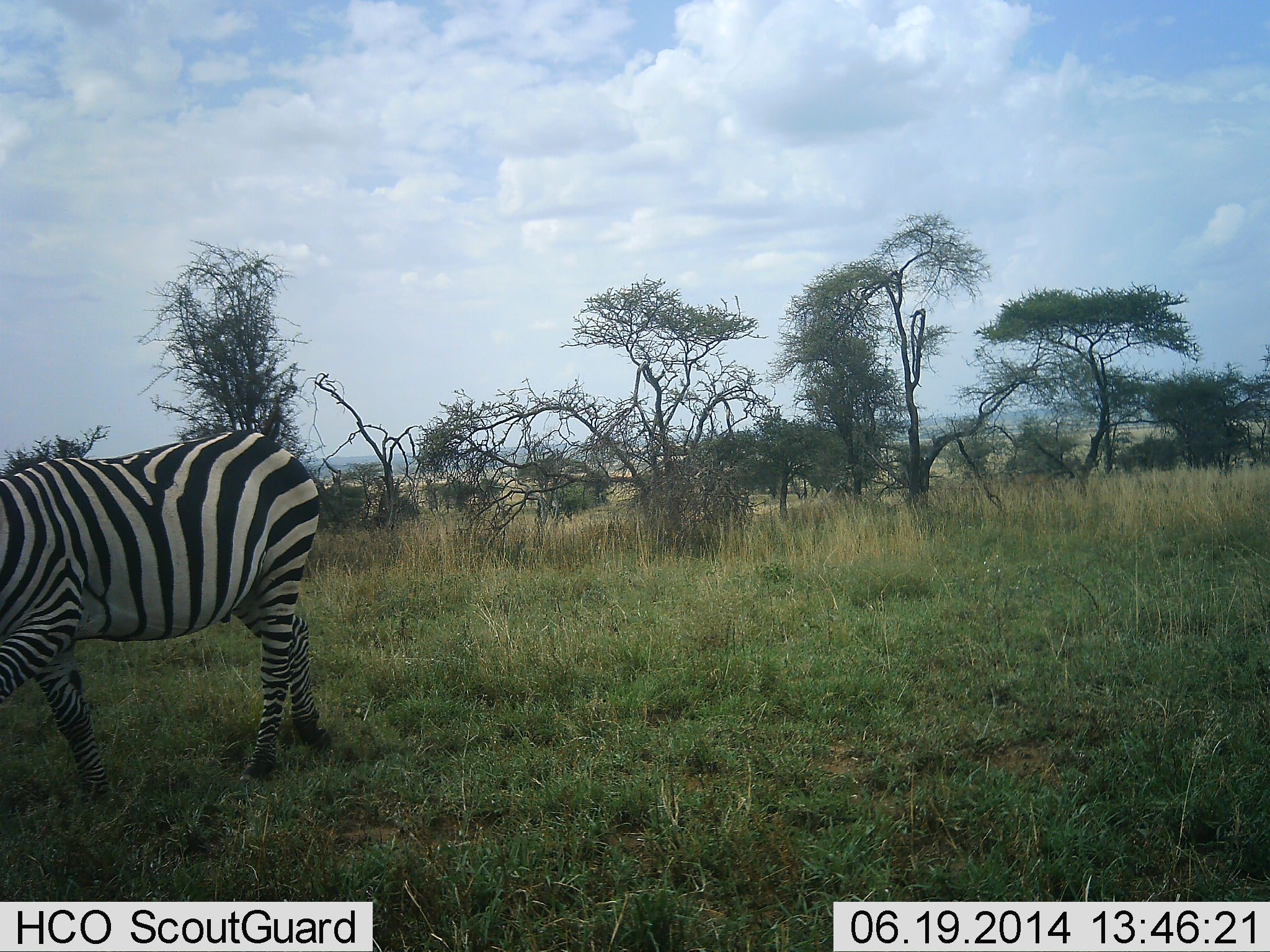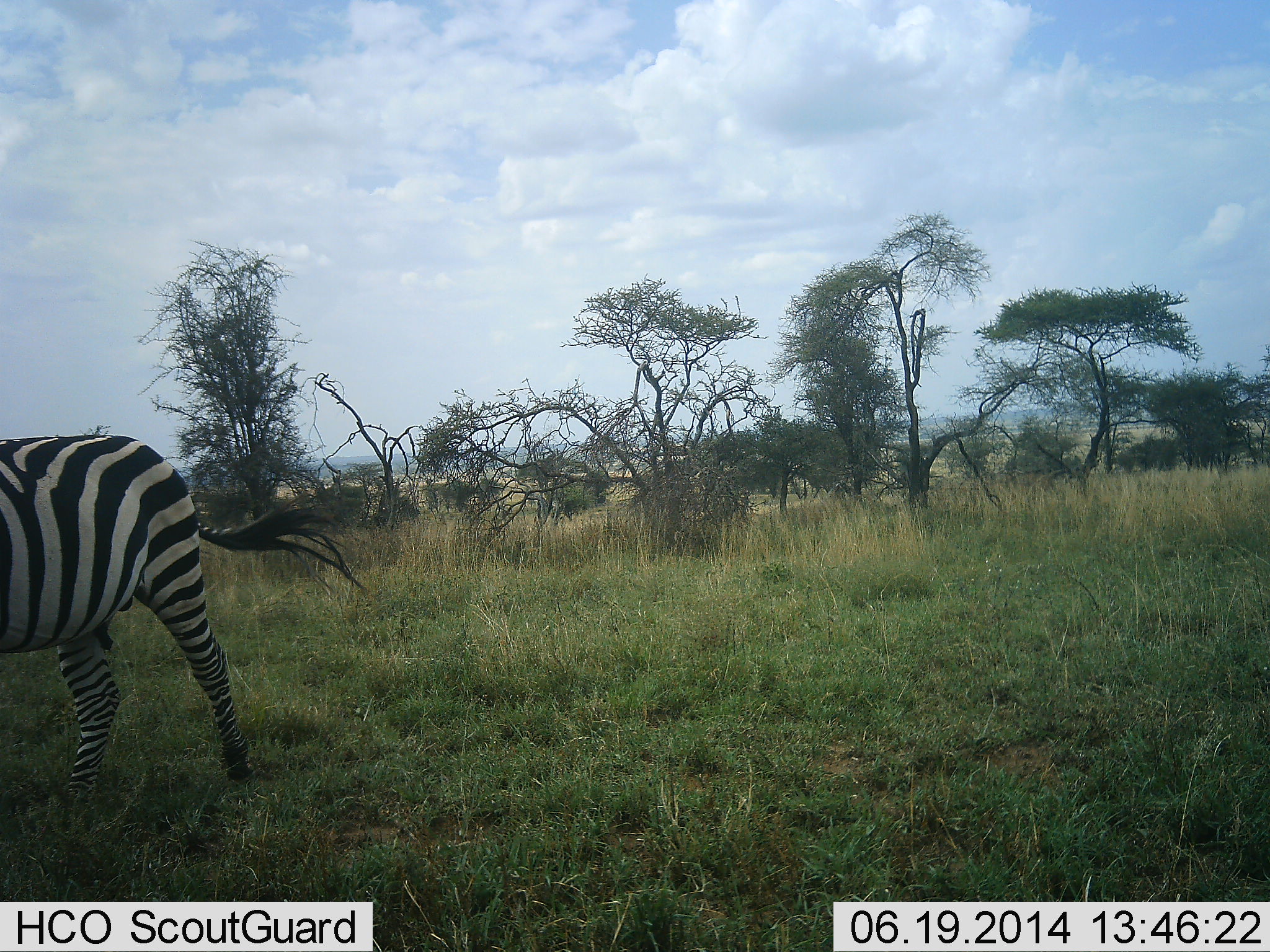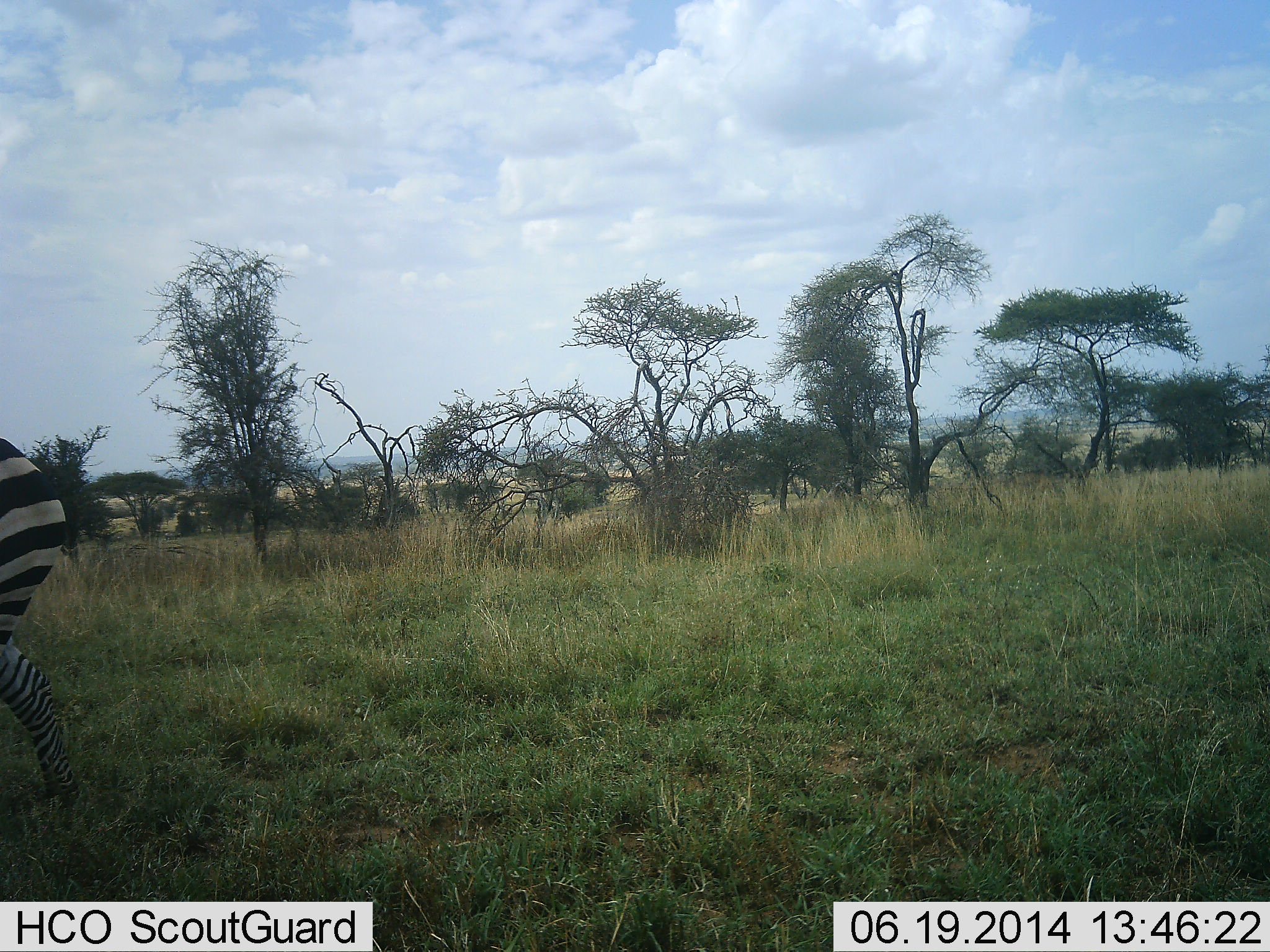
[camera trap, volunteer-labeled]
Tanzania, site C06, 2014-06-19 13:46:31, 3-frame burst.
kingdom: Animalia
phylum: Chordata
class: Mammalia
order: Perissodactyla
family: Equidae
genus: Equus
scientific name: Equus quagga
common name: plains zebra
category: zebra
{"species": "zebra (plains zebra) (Equus quagga)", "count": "1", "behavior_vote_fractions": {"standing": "20%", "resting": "0%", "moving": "80%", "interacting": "0%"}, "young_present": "0%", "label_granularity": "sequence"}